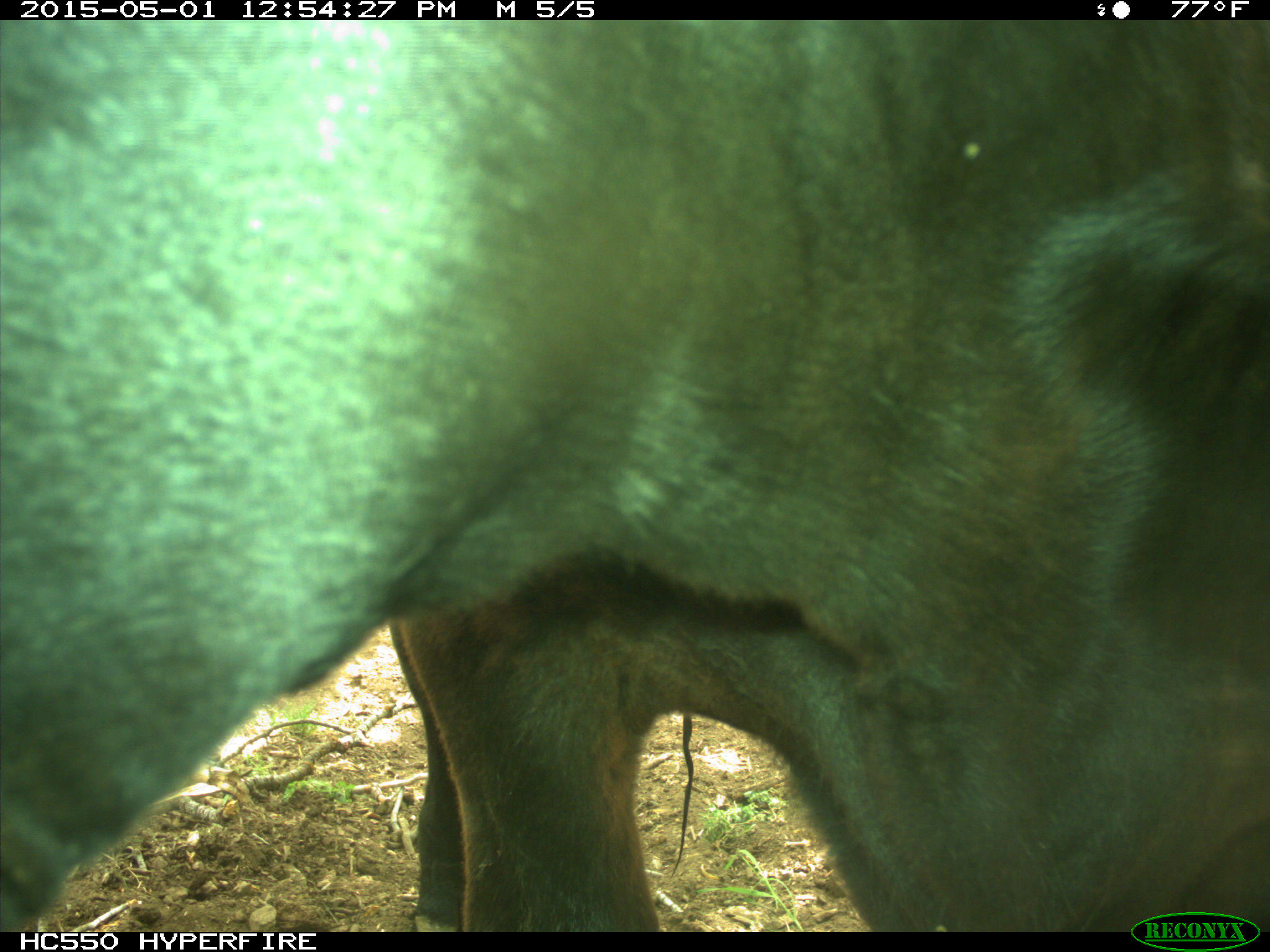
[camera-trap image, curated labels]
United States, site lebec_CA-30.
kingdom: Animalia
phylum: Chordata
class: Mammalia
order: Artiodactyla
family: Bovidae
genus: Bos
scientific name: Bos taurus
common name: domestic cow